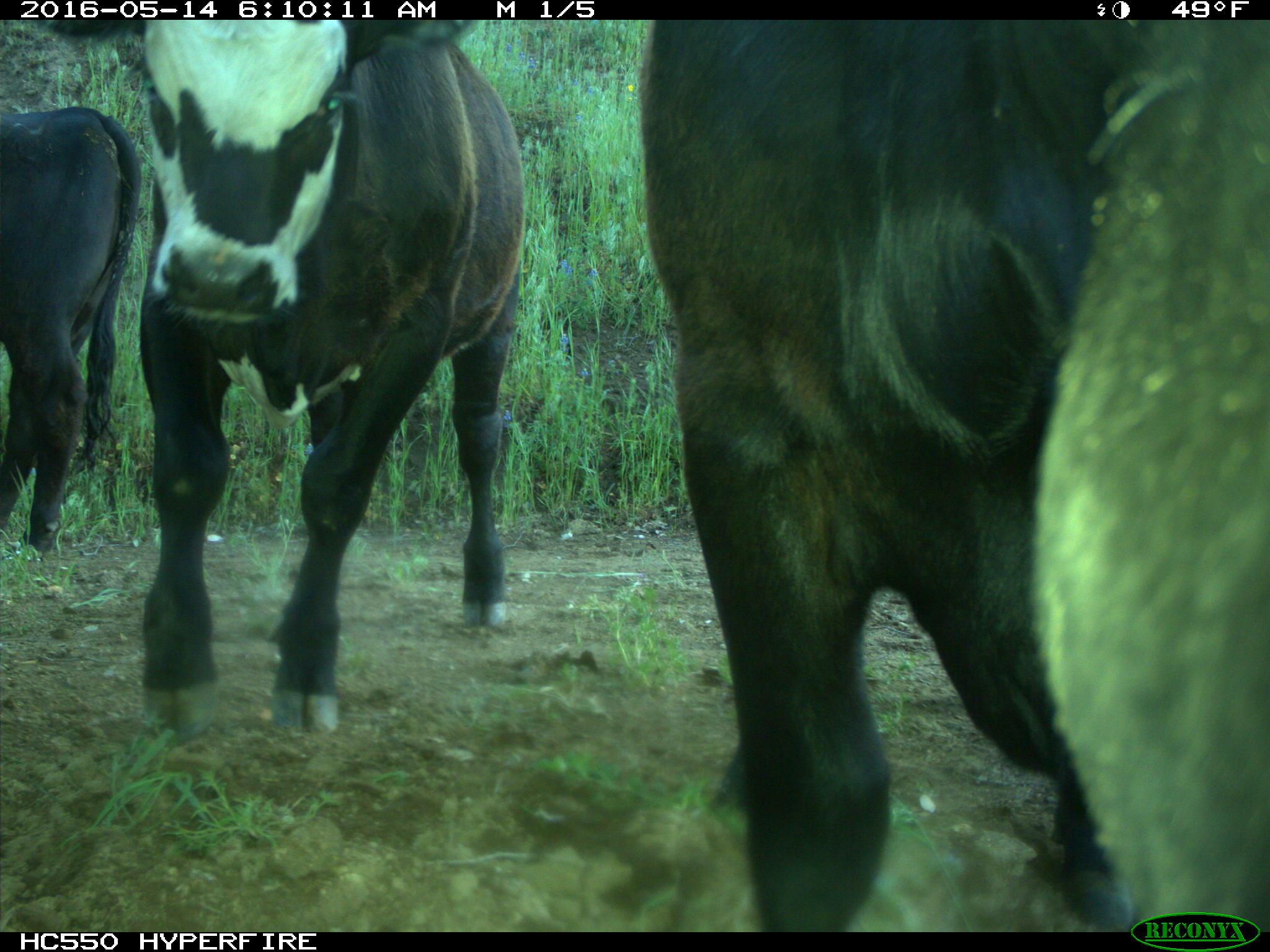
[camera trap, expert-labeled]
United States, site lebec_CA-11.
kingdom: Animalia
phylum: Chordata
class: Mammalia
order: Artiodactyla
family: Bovidae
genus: Bos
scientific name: Bos taurus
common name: domestic cow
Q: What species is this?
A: Bos taurus (domestic cow).